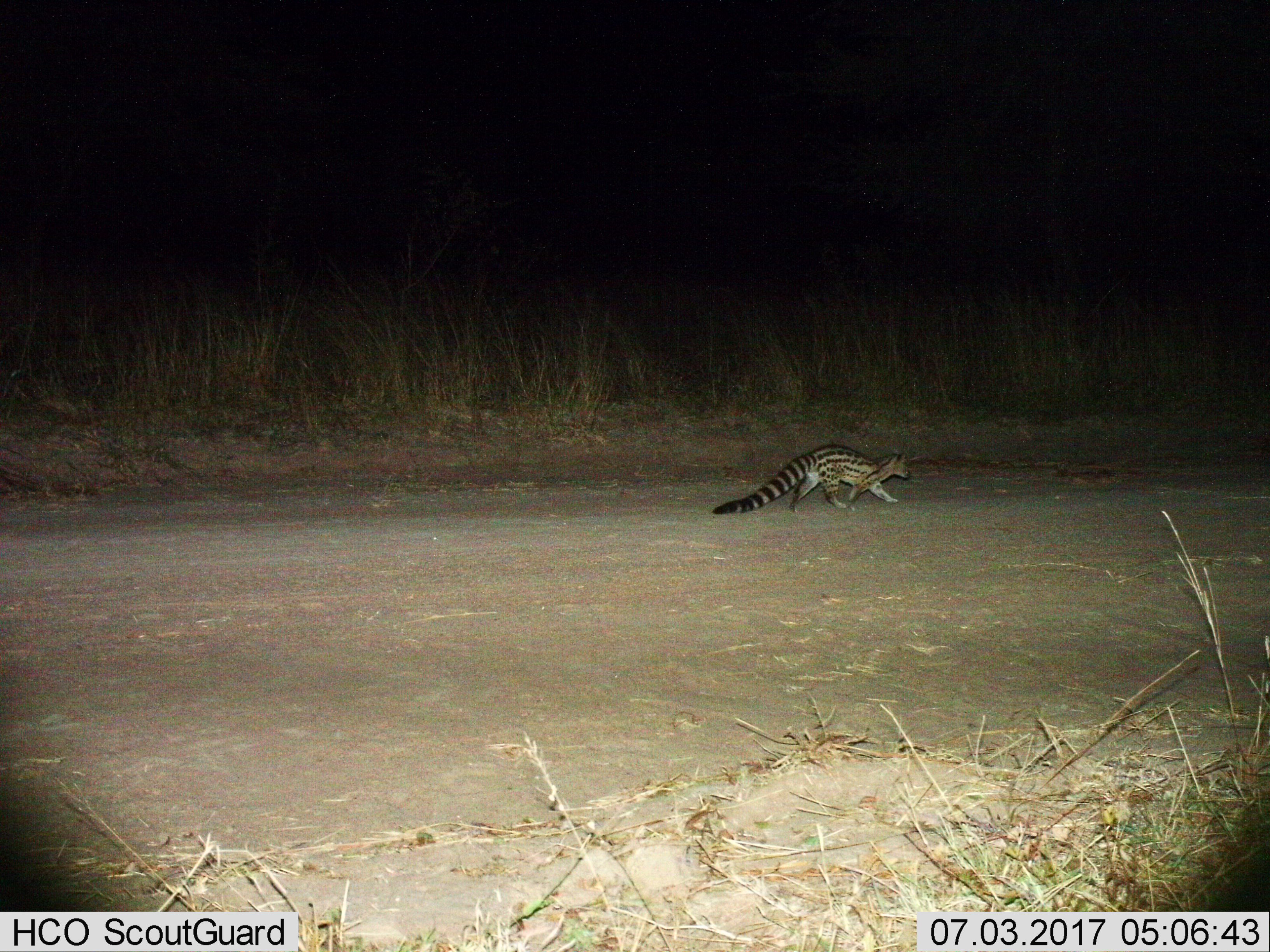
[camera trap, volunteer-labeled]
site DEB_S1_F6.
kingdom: Animalia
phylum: Chordata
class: Mammalia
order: Carnivora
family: Viverridae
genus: Genetta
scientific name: Genetta genetta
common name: small-spotted genet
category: genetcommonsmallspotted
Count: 1.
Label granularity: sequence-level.